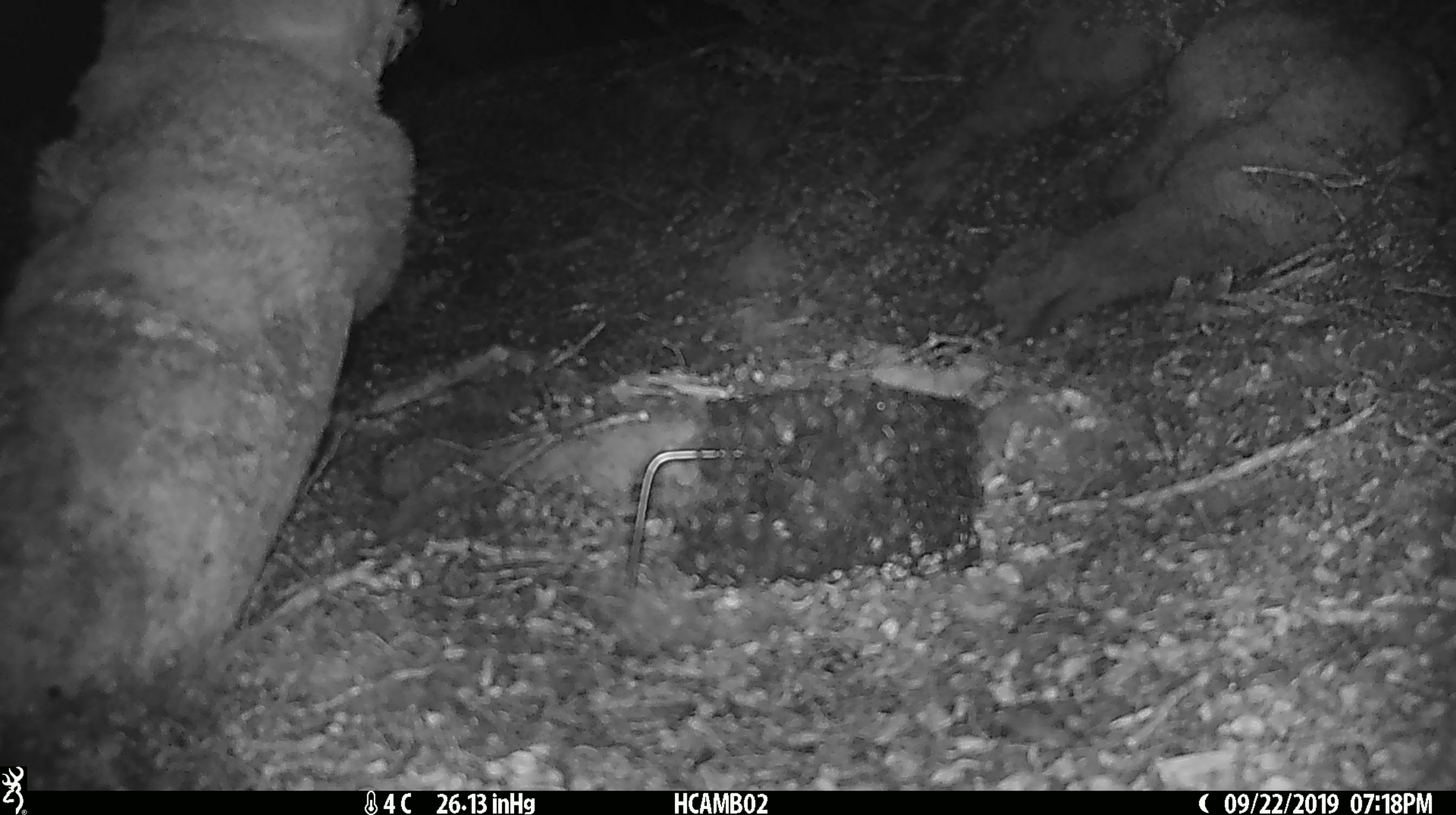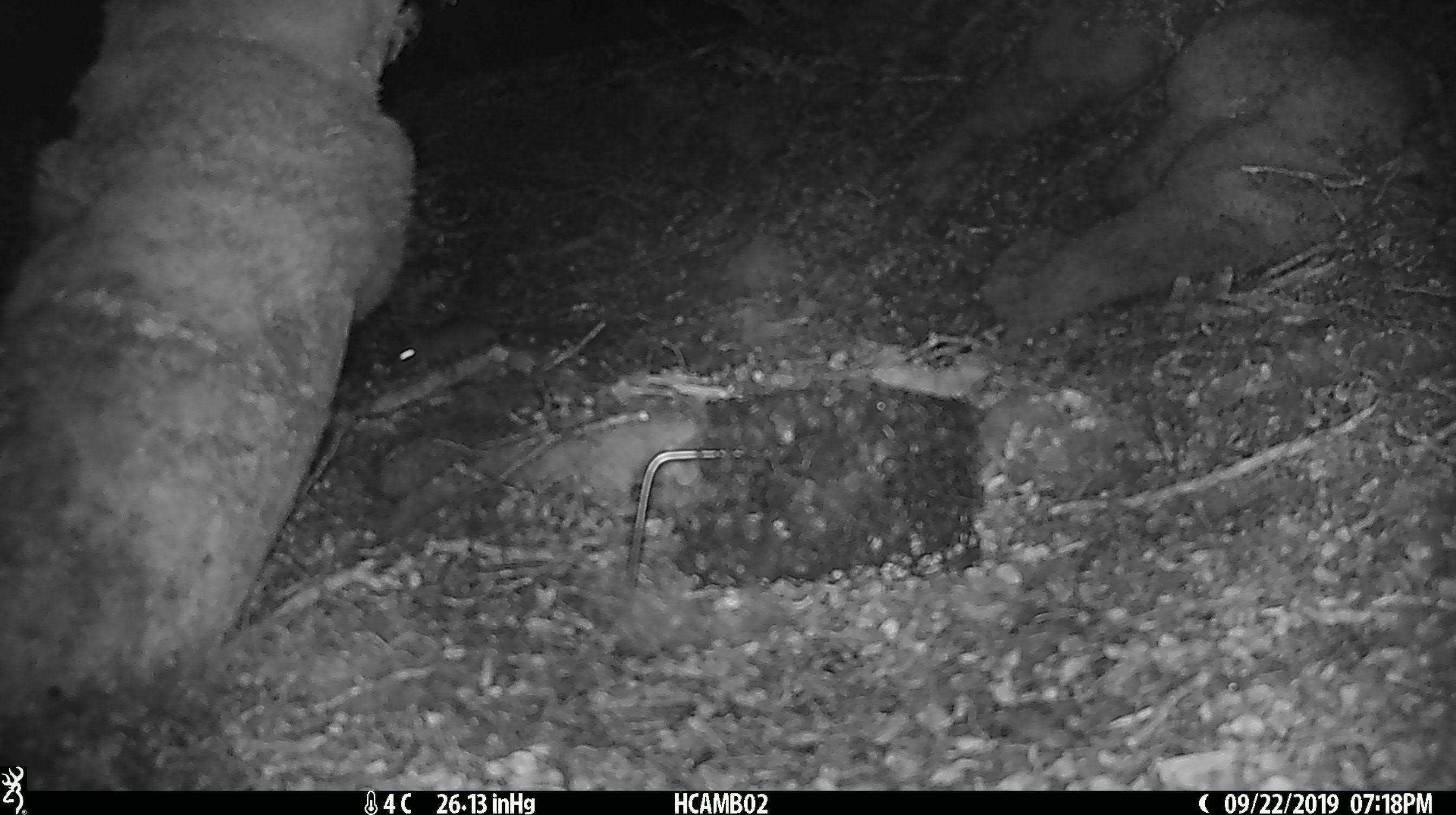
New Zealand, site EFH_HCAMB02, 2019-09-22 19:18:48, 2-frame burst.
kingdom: Animalia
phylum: Chordata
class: Mammalia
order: Rodentia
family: Muridae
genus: Mus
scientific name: Mus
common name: mouse